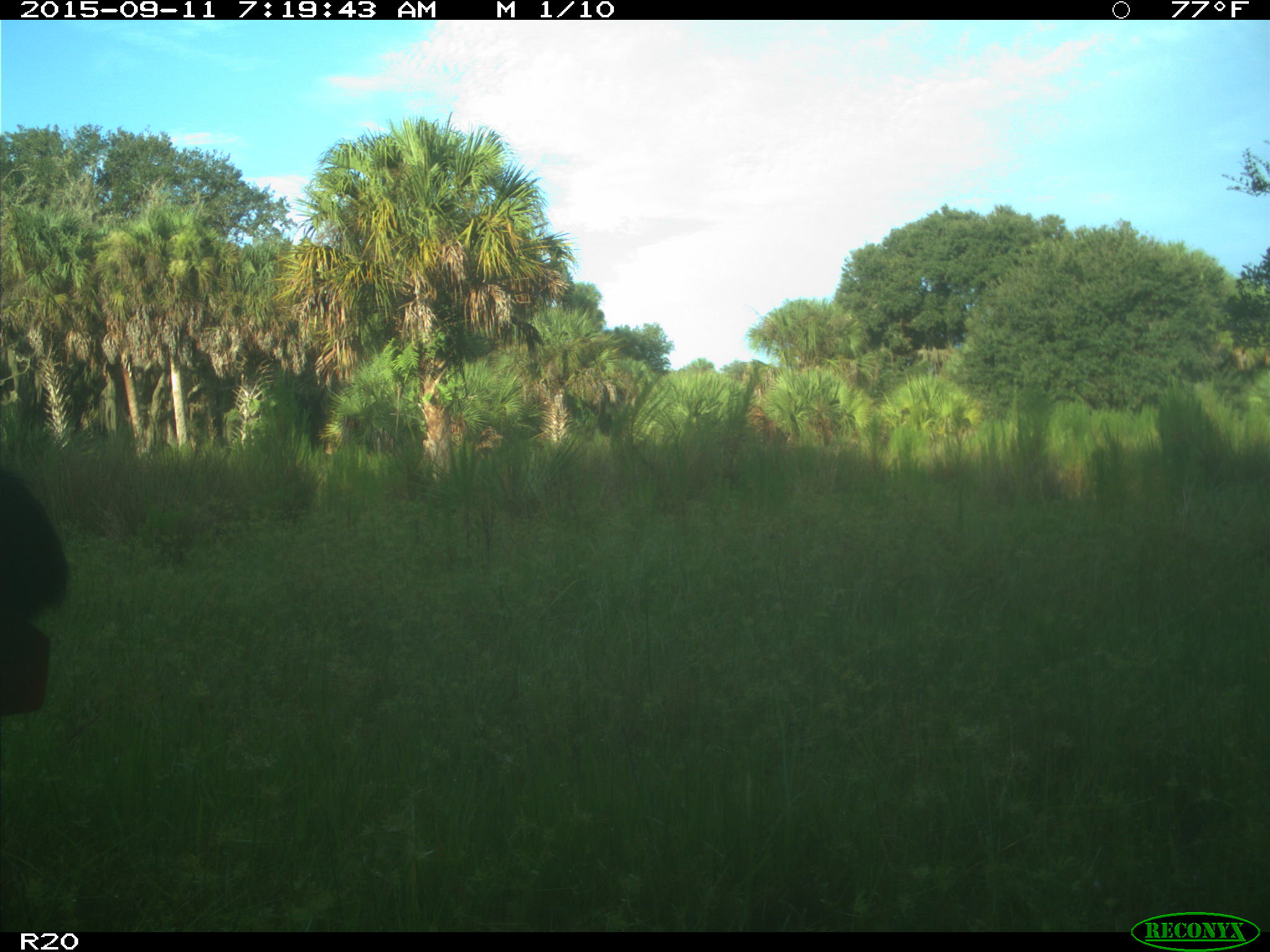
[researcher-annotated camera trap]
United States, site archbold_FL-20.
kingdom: Animalia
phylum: Chordata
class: Mammalia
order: Artiodactyla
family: Bovidae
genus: Bos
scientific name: Bos taurus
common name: domestic cow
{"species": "Bos taurus (domestic cow)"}